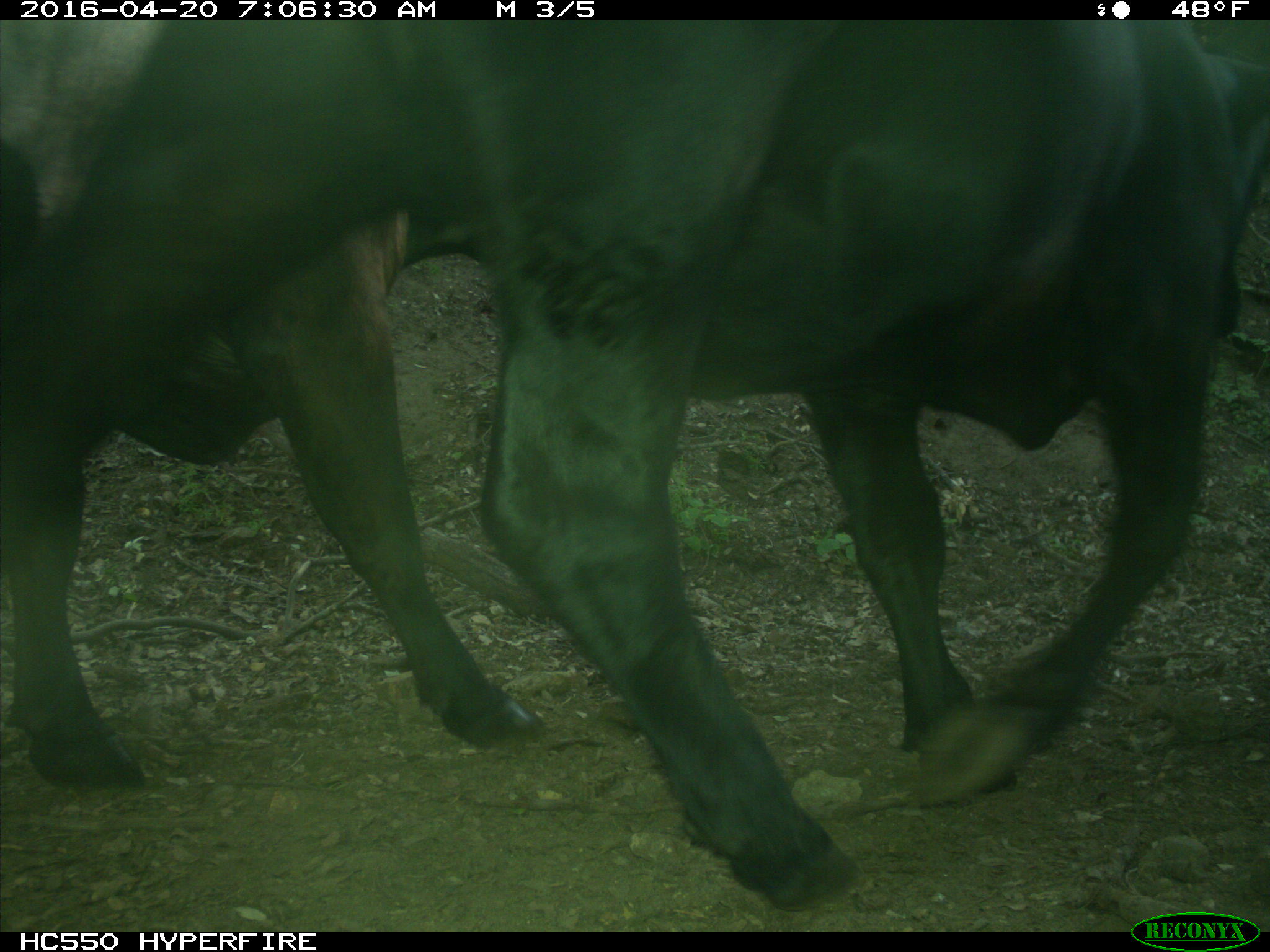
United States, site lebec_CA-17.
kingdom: Animalia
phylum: Chordata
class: Mammalia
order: Artiodactyla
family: Bovidae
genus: Bos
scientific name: Bos taurus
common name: domestic cow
Bos taurus (domestic cow).